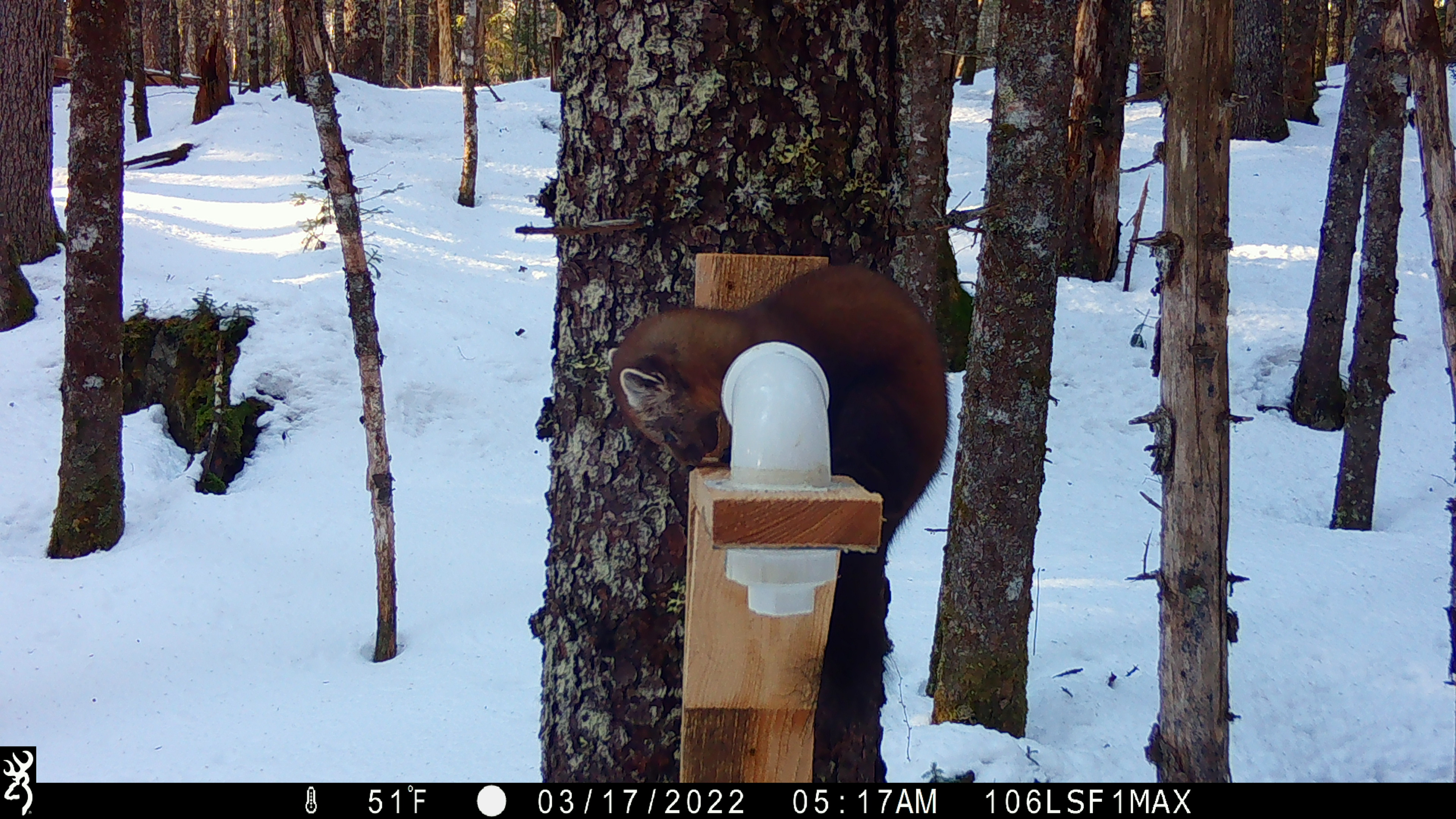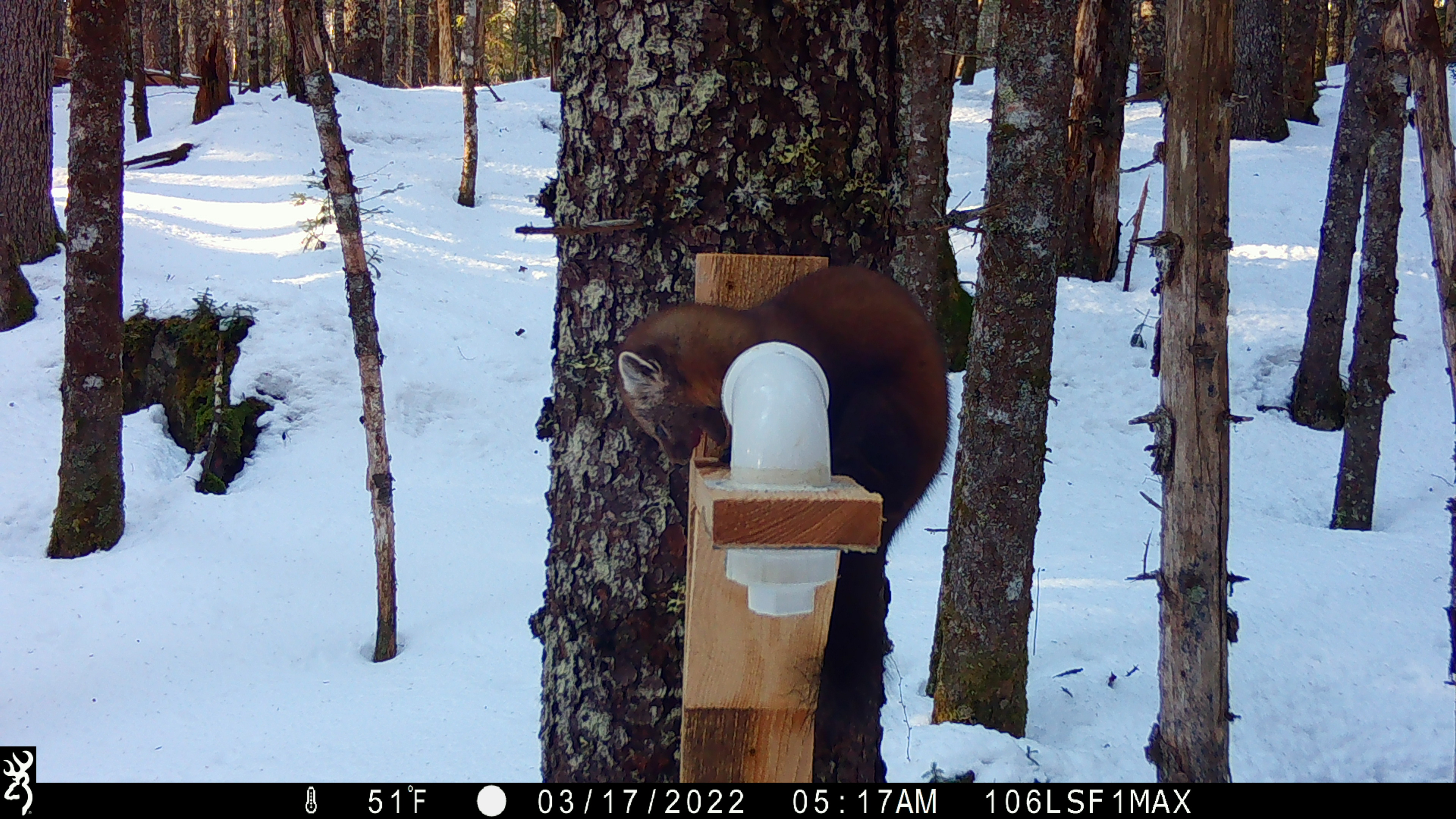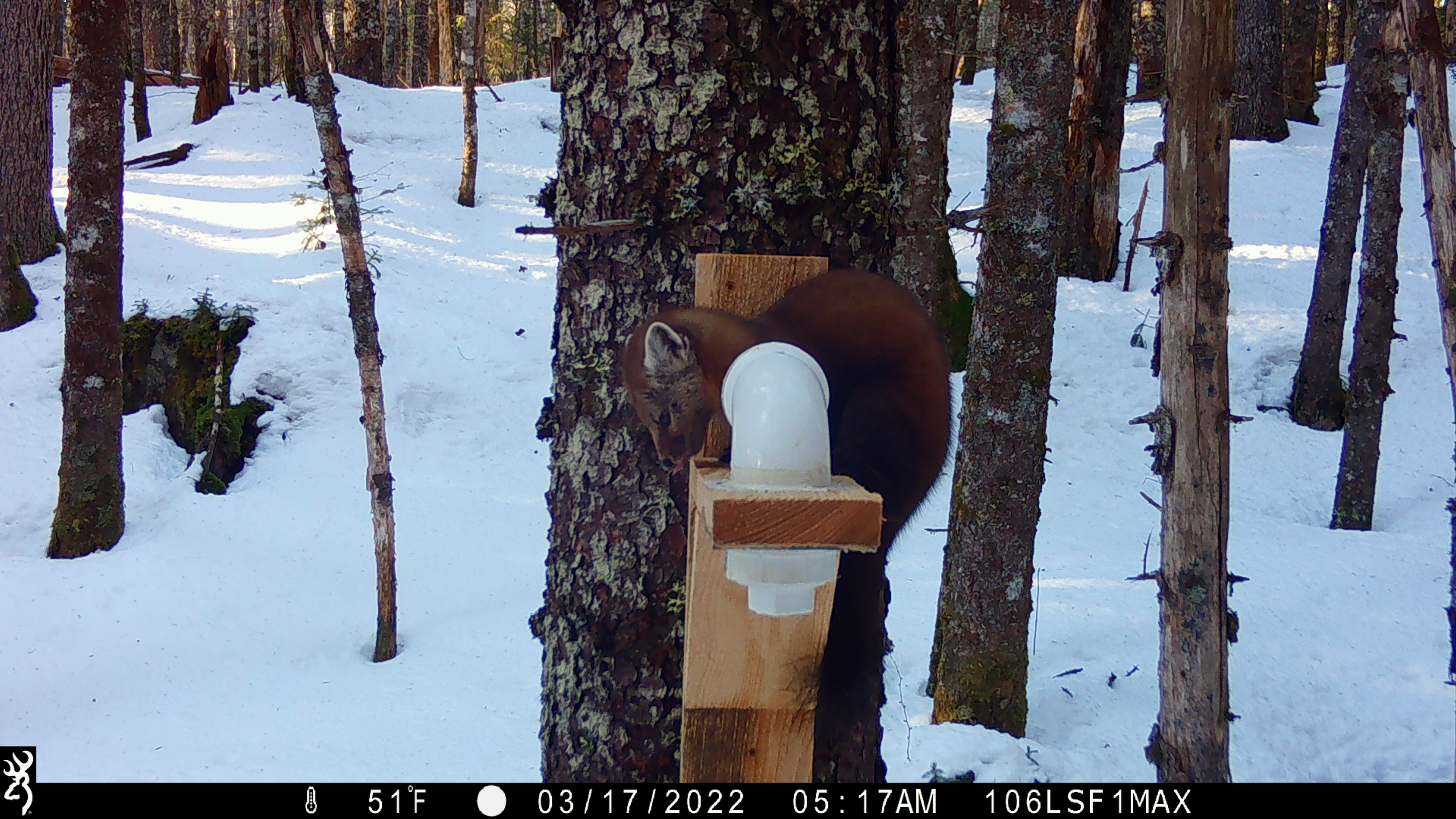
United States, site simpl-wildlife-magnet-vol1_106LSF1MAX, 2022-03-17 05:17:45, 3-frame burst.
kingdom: Animalia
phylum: Chordata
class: Mammalia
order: Carnivora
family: Mustelidae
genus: Martes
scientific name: Martes americana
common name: american marten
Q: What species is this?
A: American marten (Martes americana).